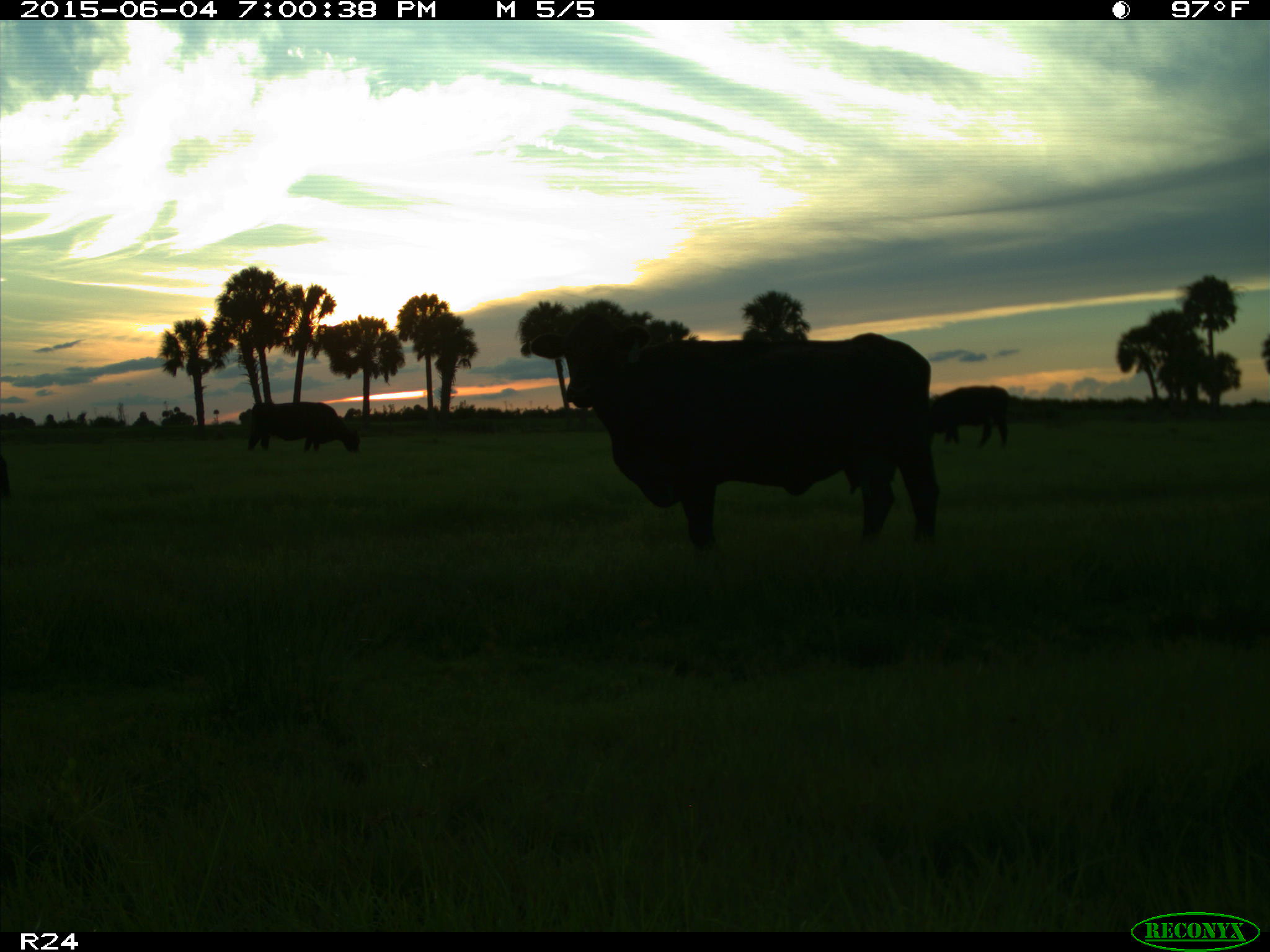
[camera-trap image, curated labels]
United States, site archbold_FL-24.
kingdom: Animalia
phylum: Chordata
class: Mammalia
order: Artiodactyla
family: Bovidae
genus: Bos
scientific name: Bos taurus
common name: domestic cow